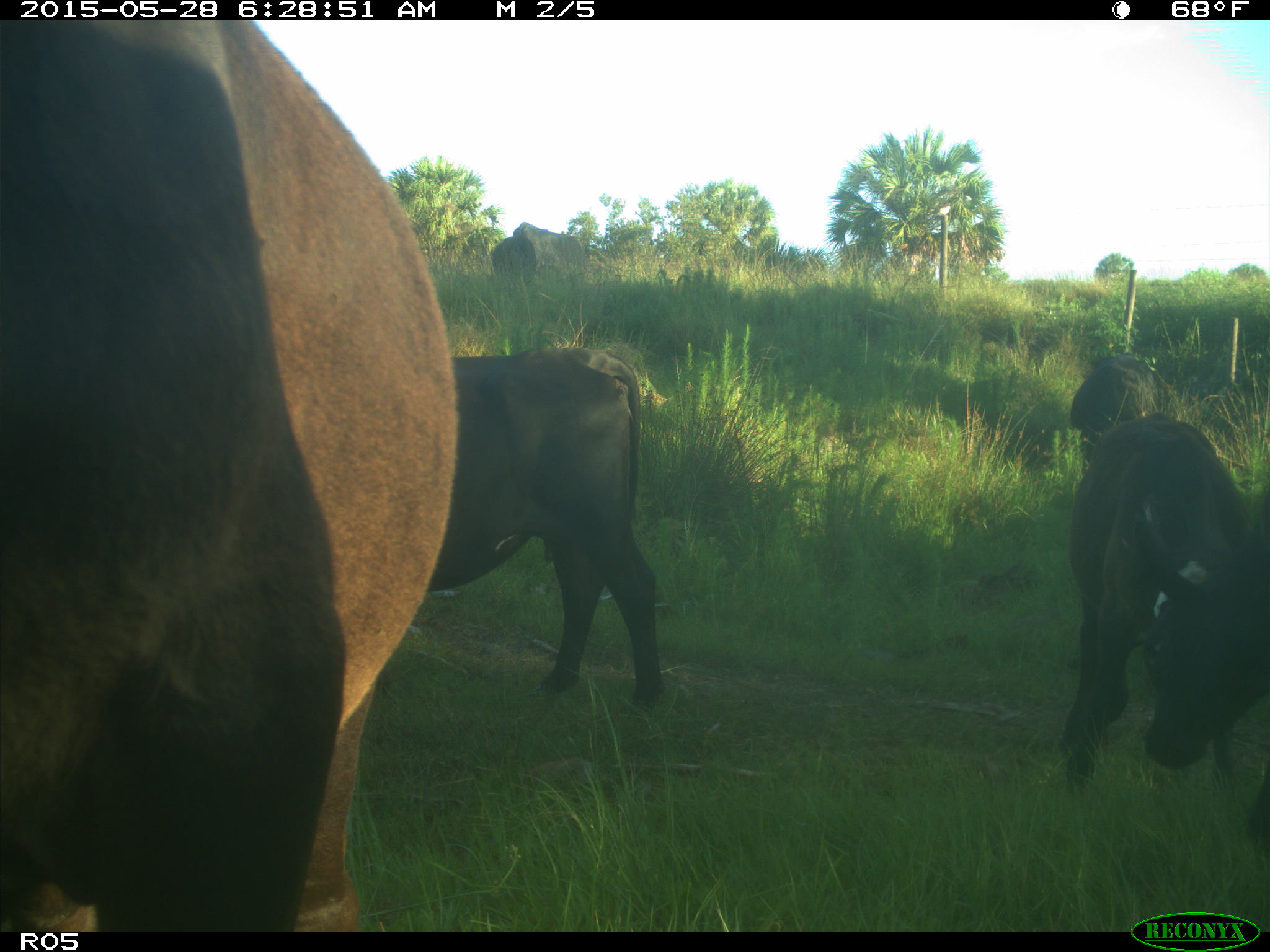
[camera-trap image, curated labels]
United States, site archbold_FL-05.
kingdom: Animalia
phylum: Chordata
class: Mammalia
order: Artiodactyla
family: Bovidae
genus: Bos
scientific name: Bos taurus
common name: domestic cow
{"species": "Bos taurus (domestic cow)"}